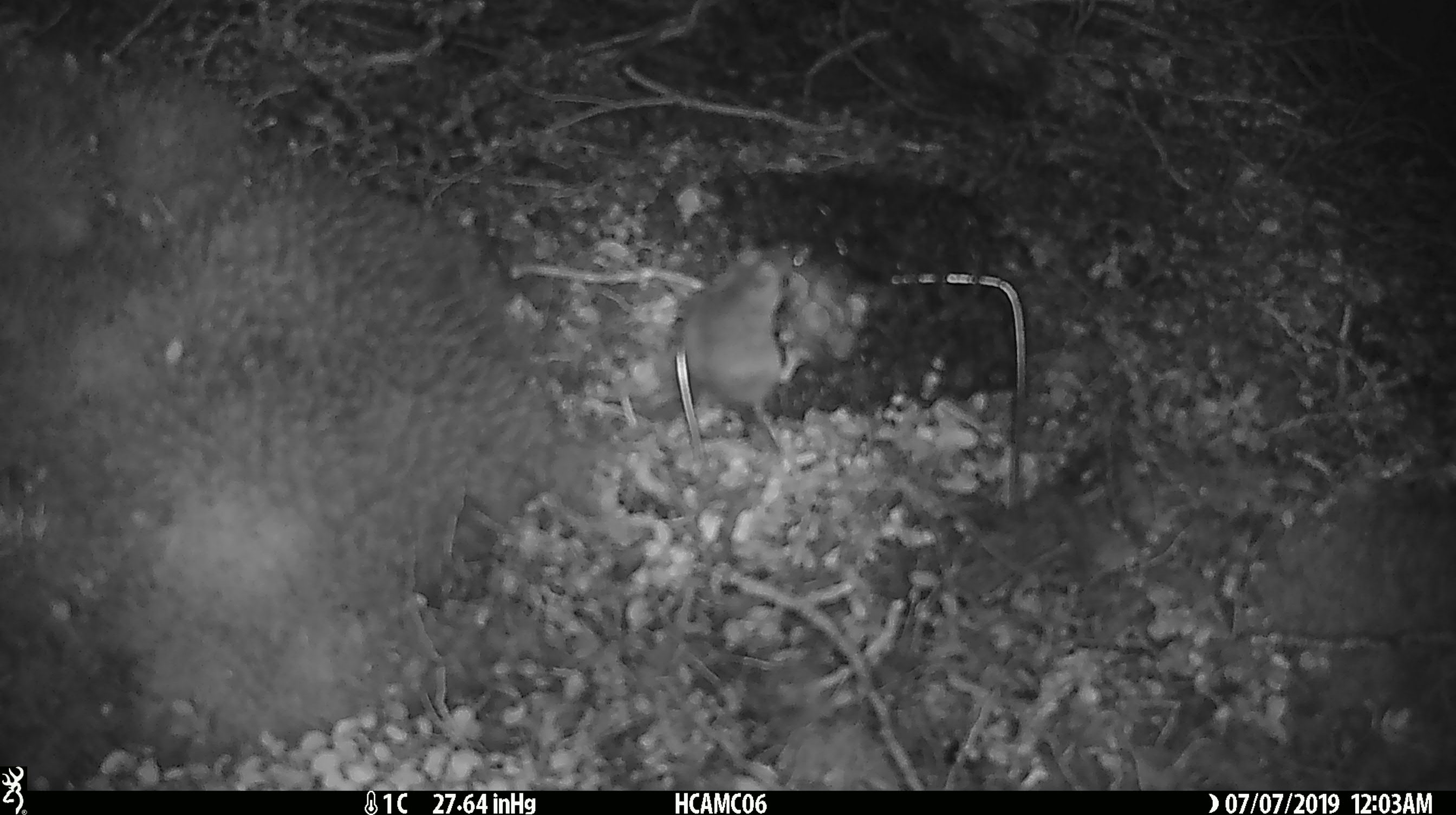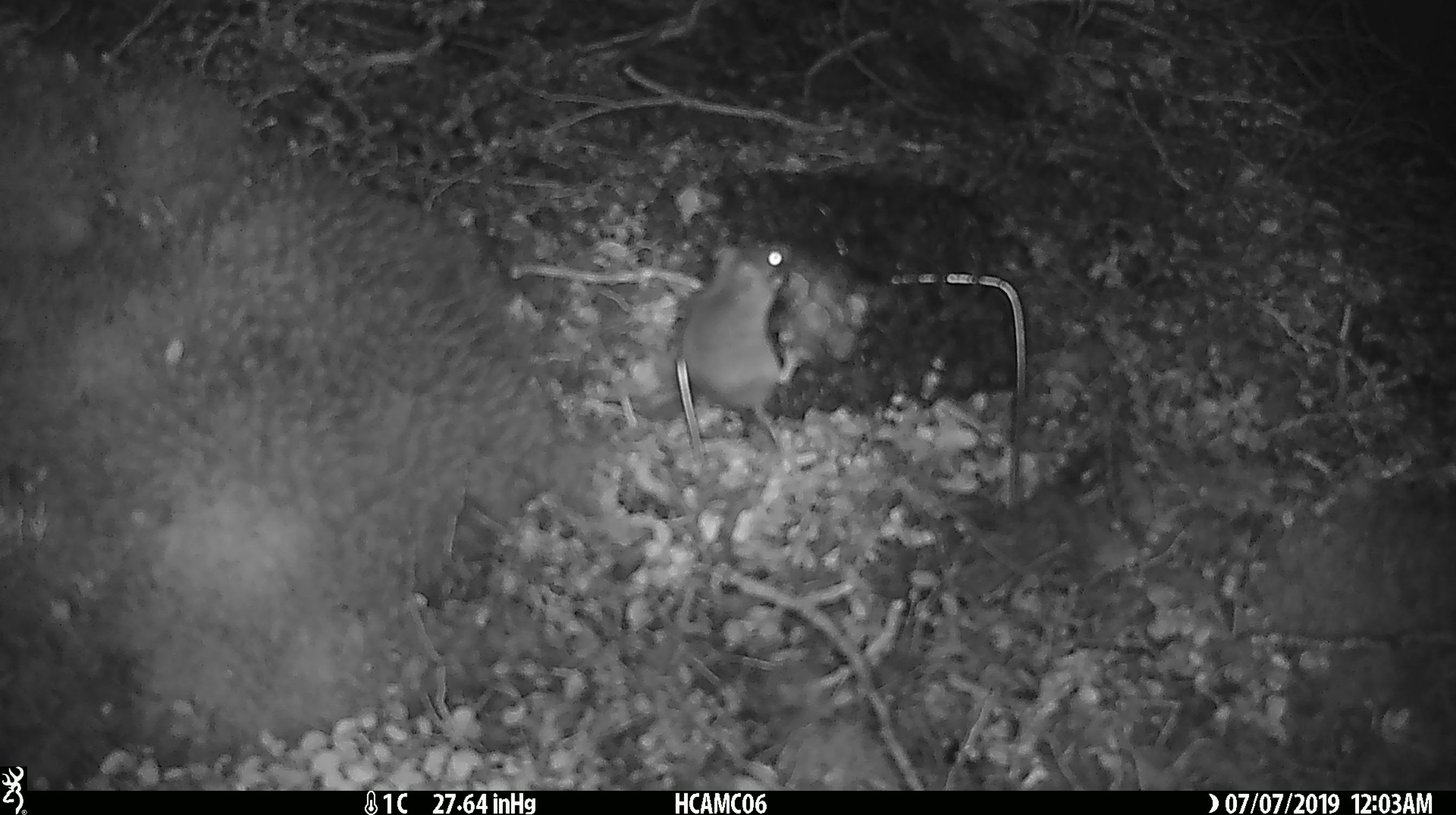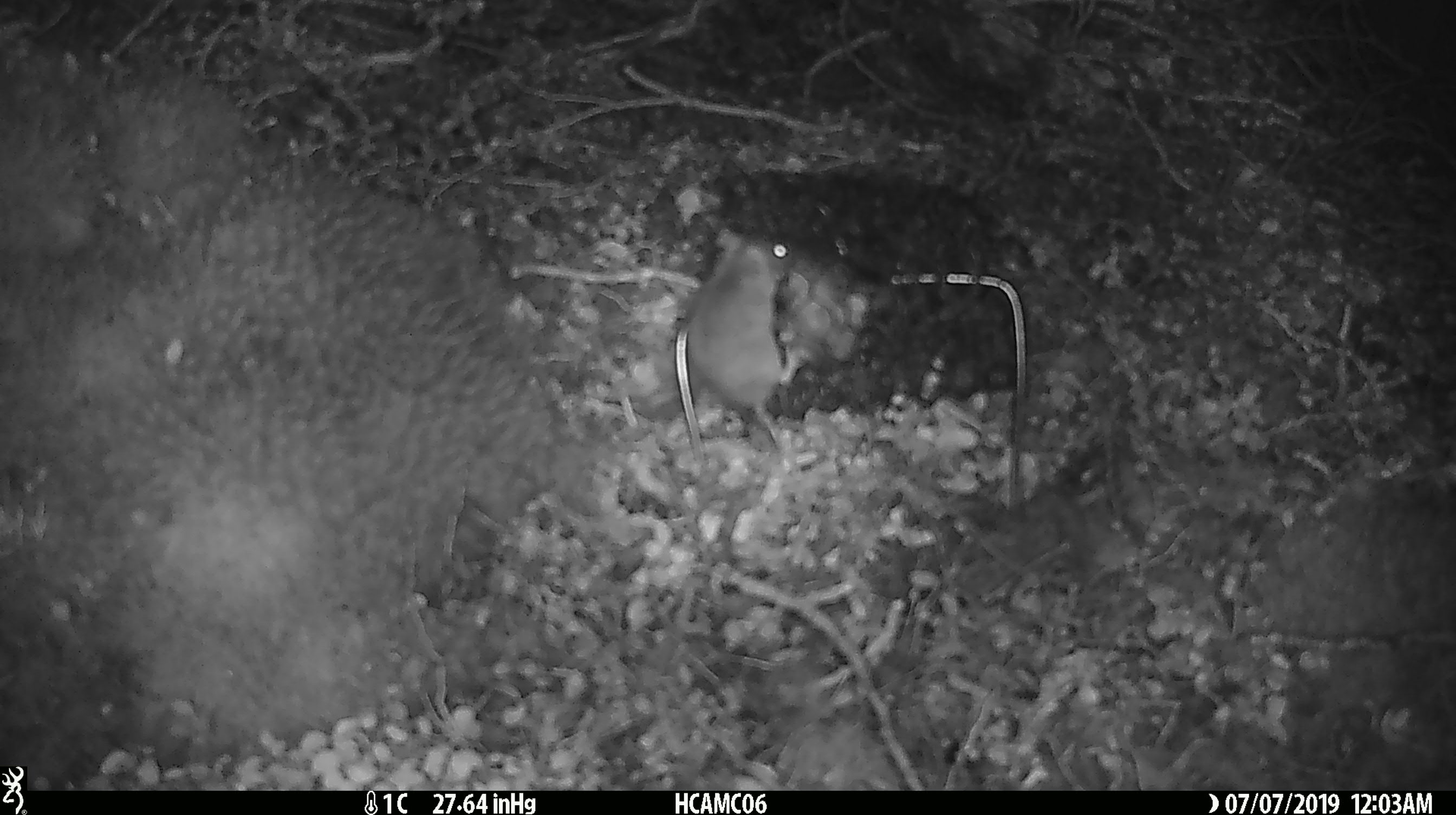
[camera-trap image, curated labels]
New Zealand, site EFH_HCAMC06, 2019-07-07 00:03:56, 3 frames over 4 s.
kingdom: Animalia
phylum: Chordata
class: Mammalia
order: Rodentia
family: Muridae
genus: Mus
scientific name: Mus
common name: mouse